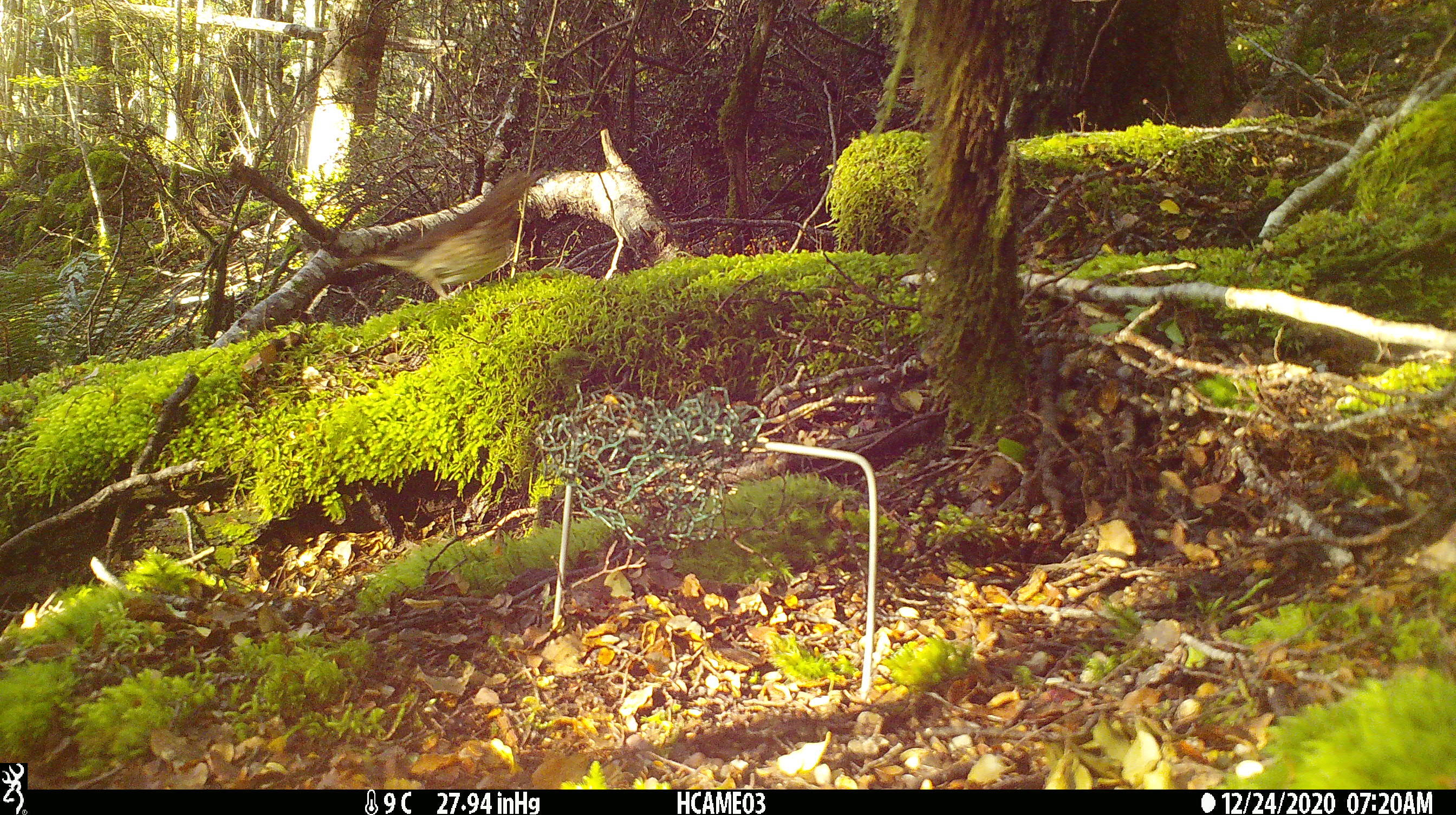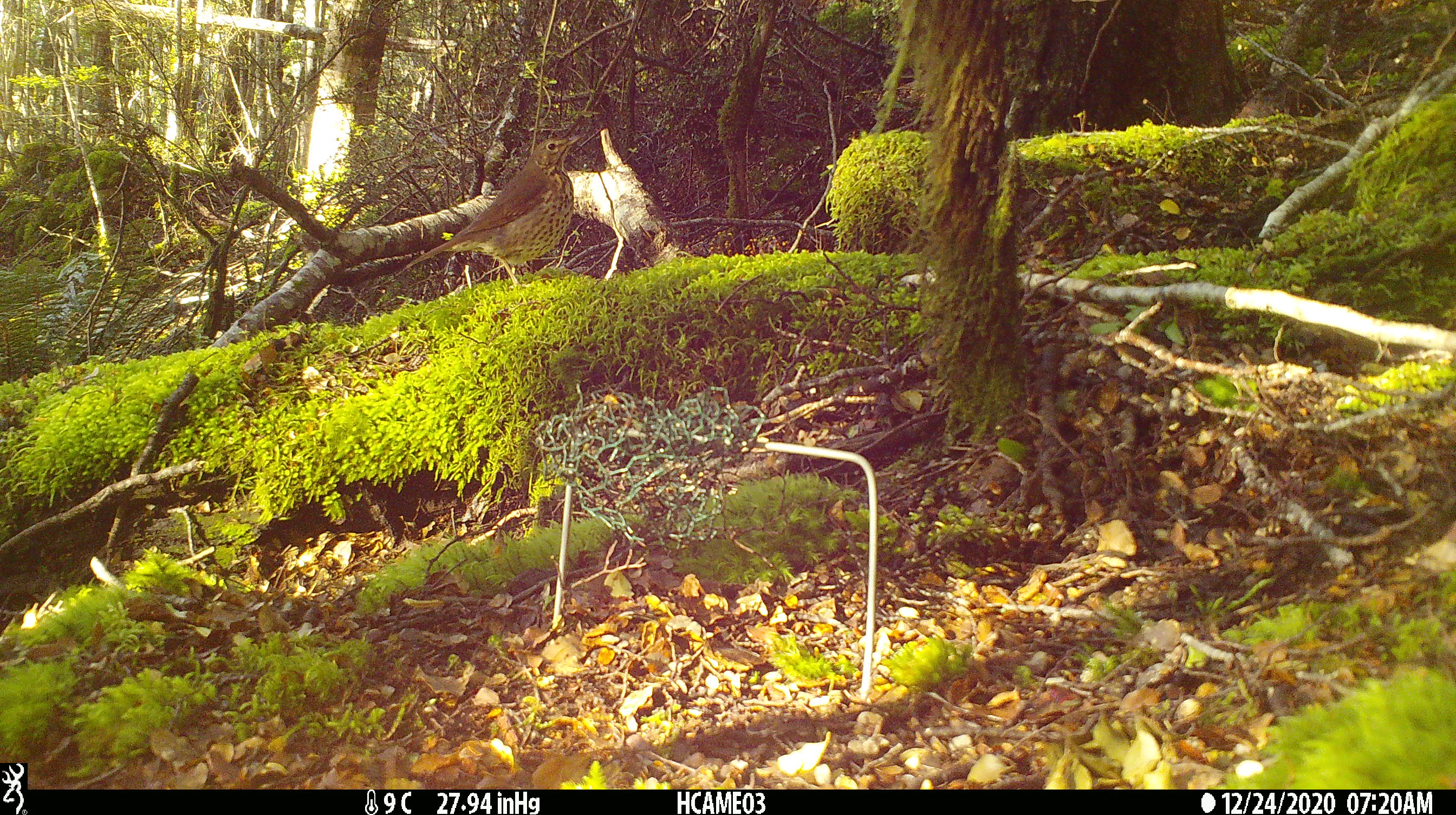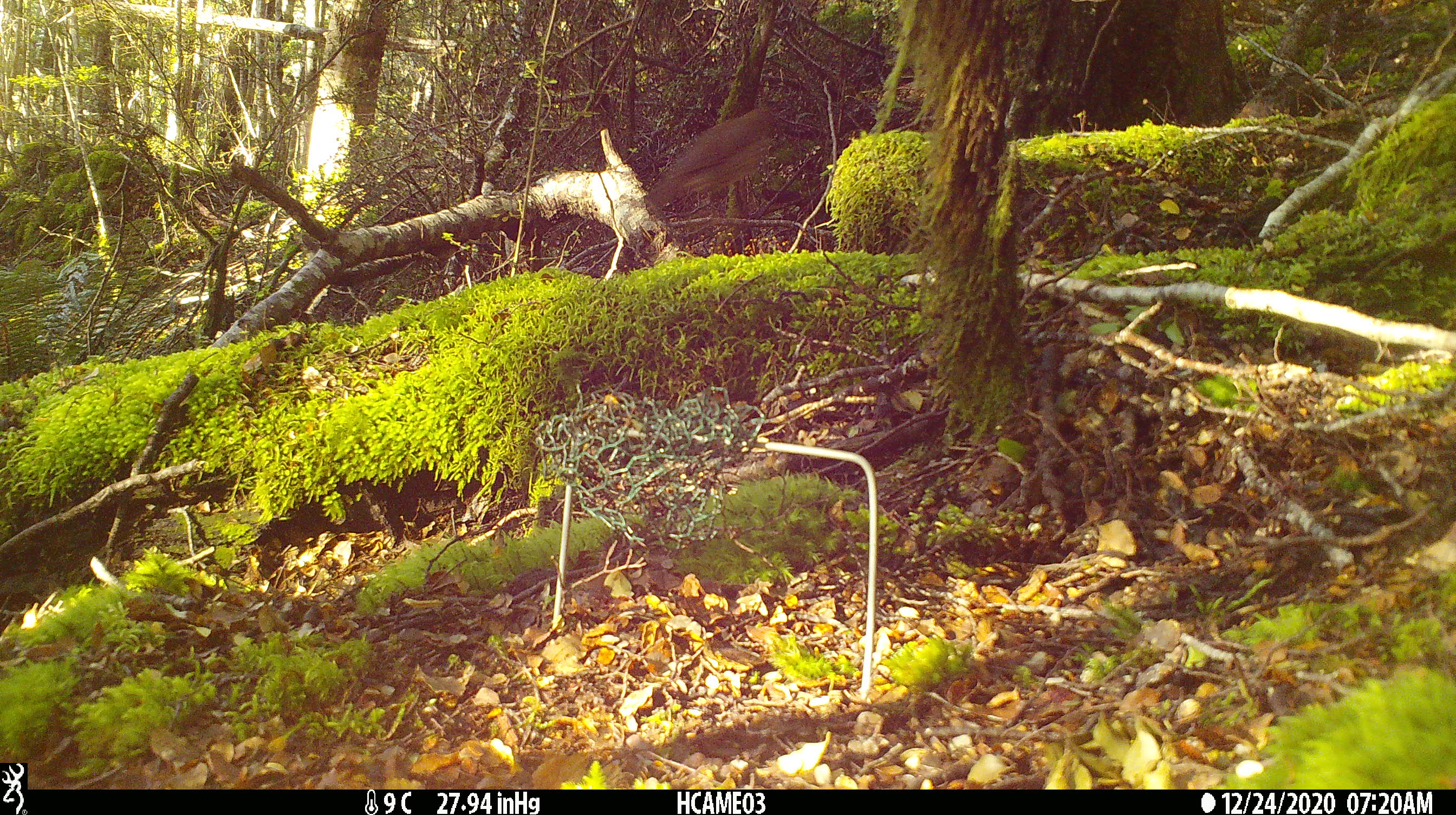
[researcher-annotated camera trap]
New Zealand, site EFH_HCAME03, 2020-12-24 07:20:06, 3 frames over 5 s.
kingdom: Animalia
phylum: Chordata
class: Aves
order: Passeriformes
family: Turdidae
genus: Turdus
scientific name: Turdus philomelos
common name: song thrush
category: thrush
Thrush (song thrush) (Turdus philomelos).